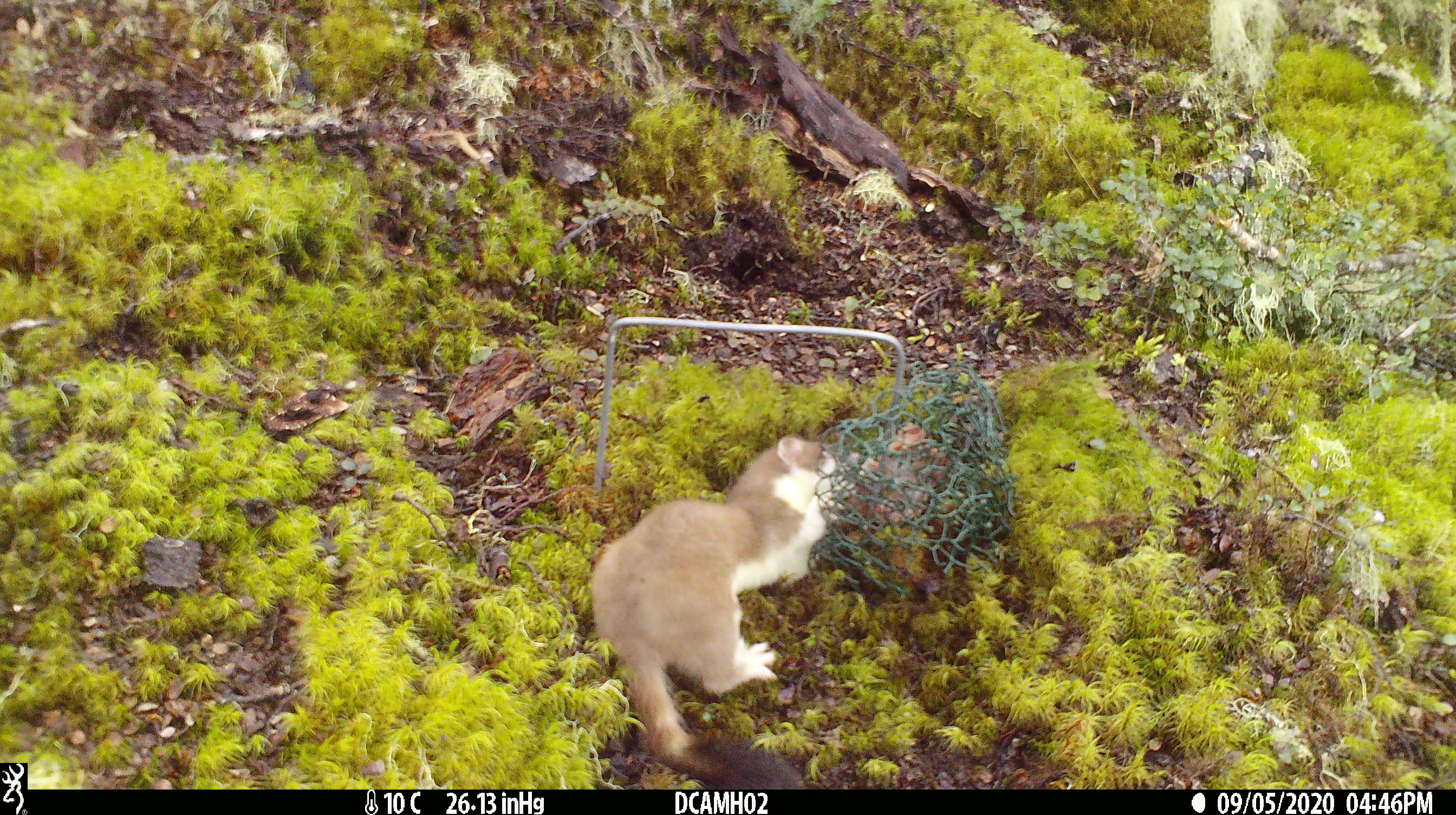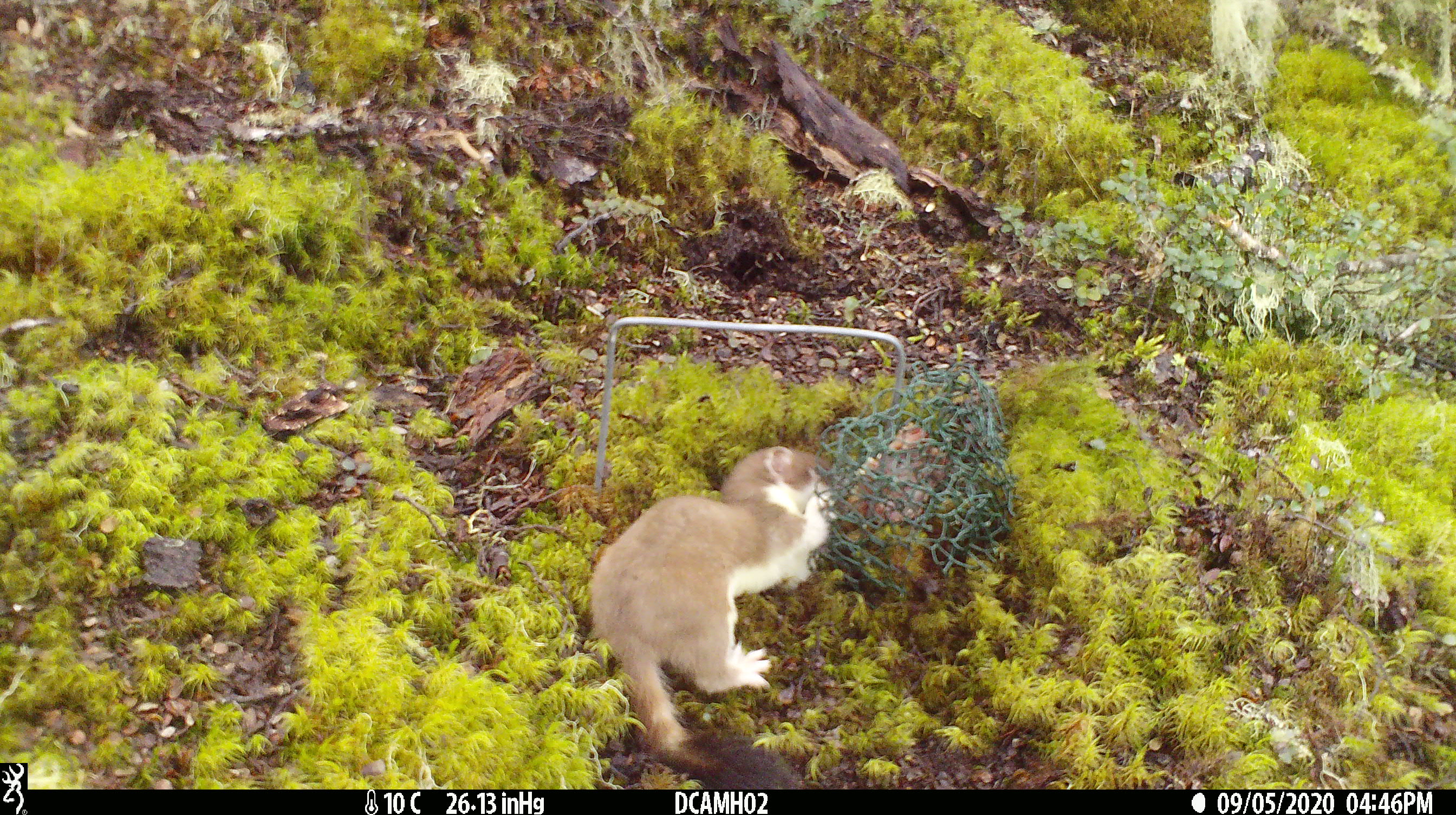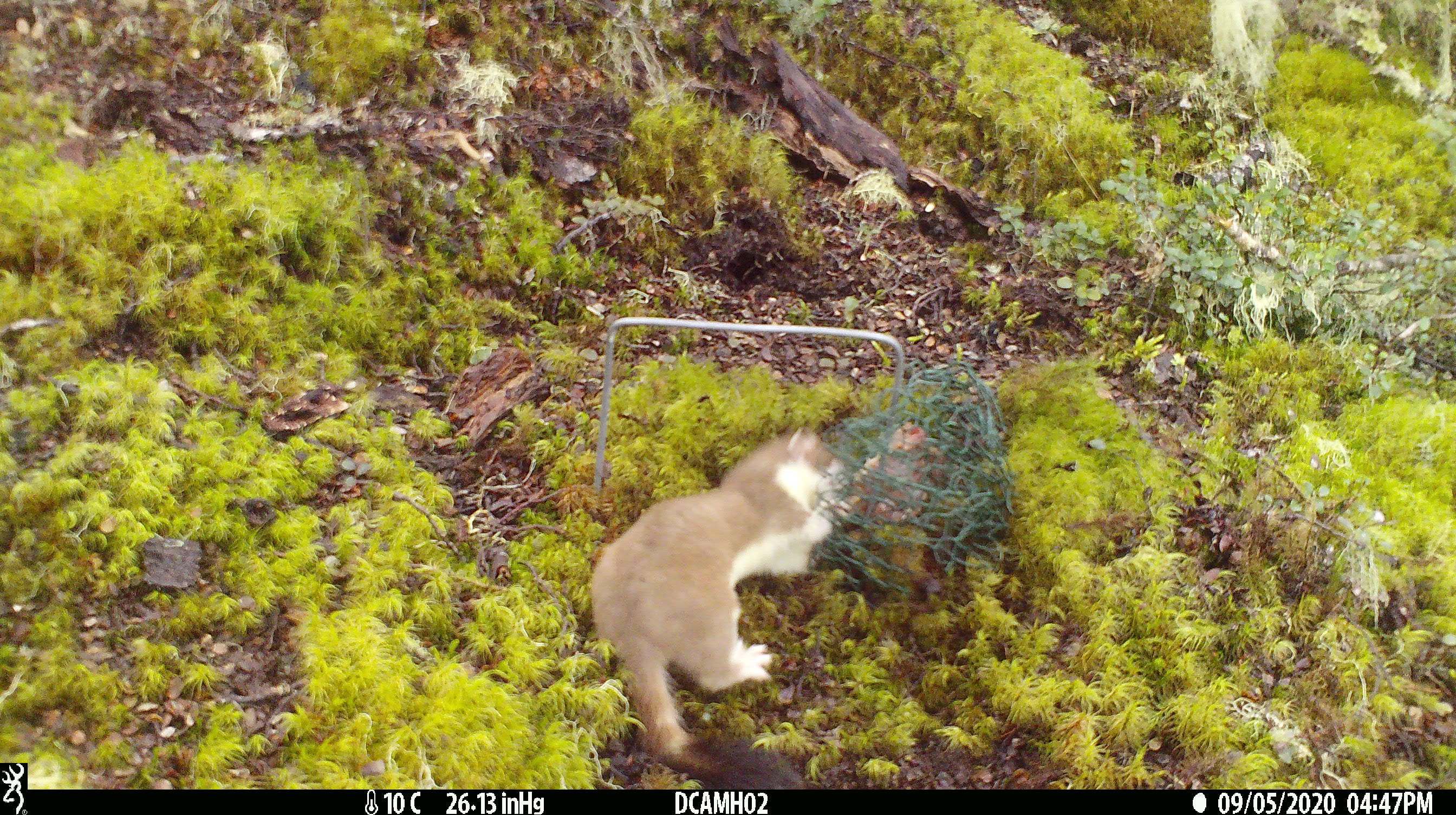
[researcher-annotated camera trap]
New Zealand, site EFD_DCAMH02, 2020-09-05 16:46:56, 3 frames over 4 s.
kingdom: Animalia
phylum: Chordata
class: Mammalia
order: Carnivora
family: Mustelidae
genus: Mustela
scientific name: Mustela erminea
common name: stoat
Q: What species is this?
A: Stoat (Mustela erminea).